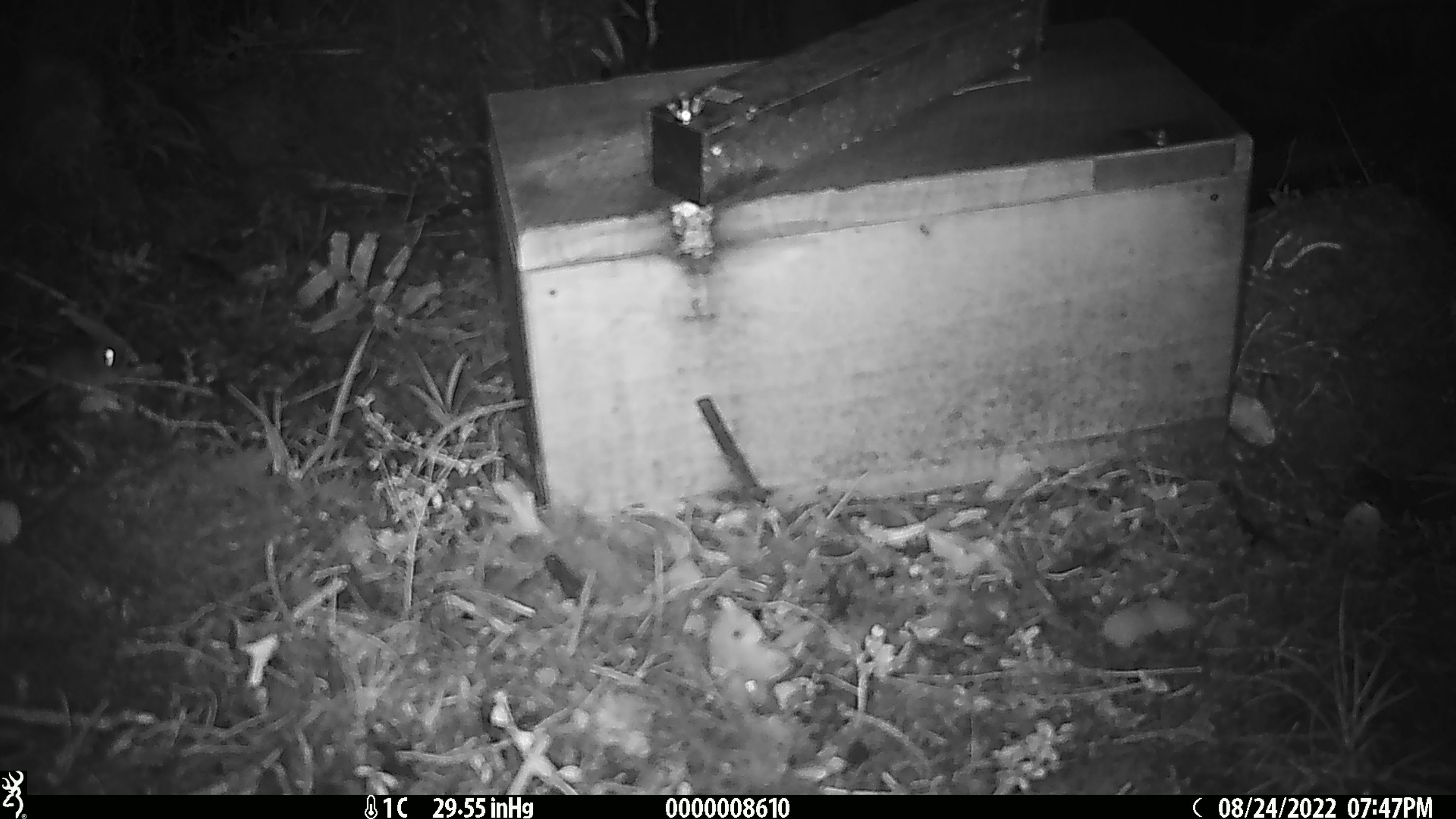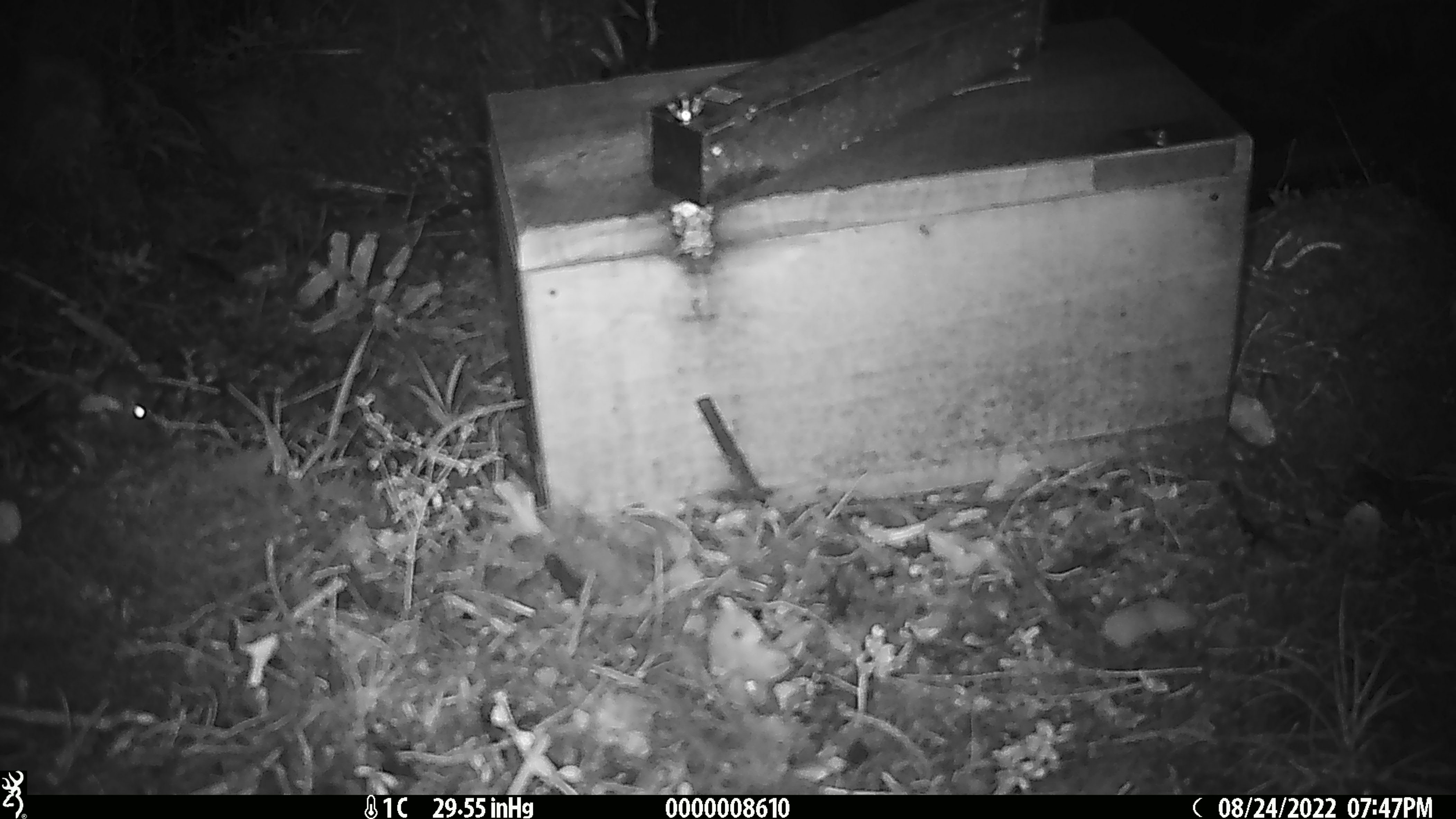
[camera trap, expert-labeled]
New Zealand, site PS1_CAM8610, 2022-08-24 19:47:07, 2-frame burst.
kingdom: Animalia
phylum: Chordata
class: Mammalia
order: Rodentia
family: Muridae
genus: Mus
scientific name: Mus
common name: mouse